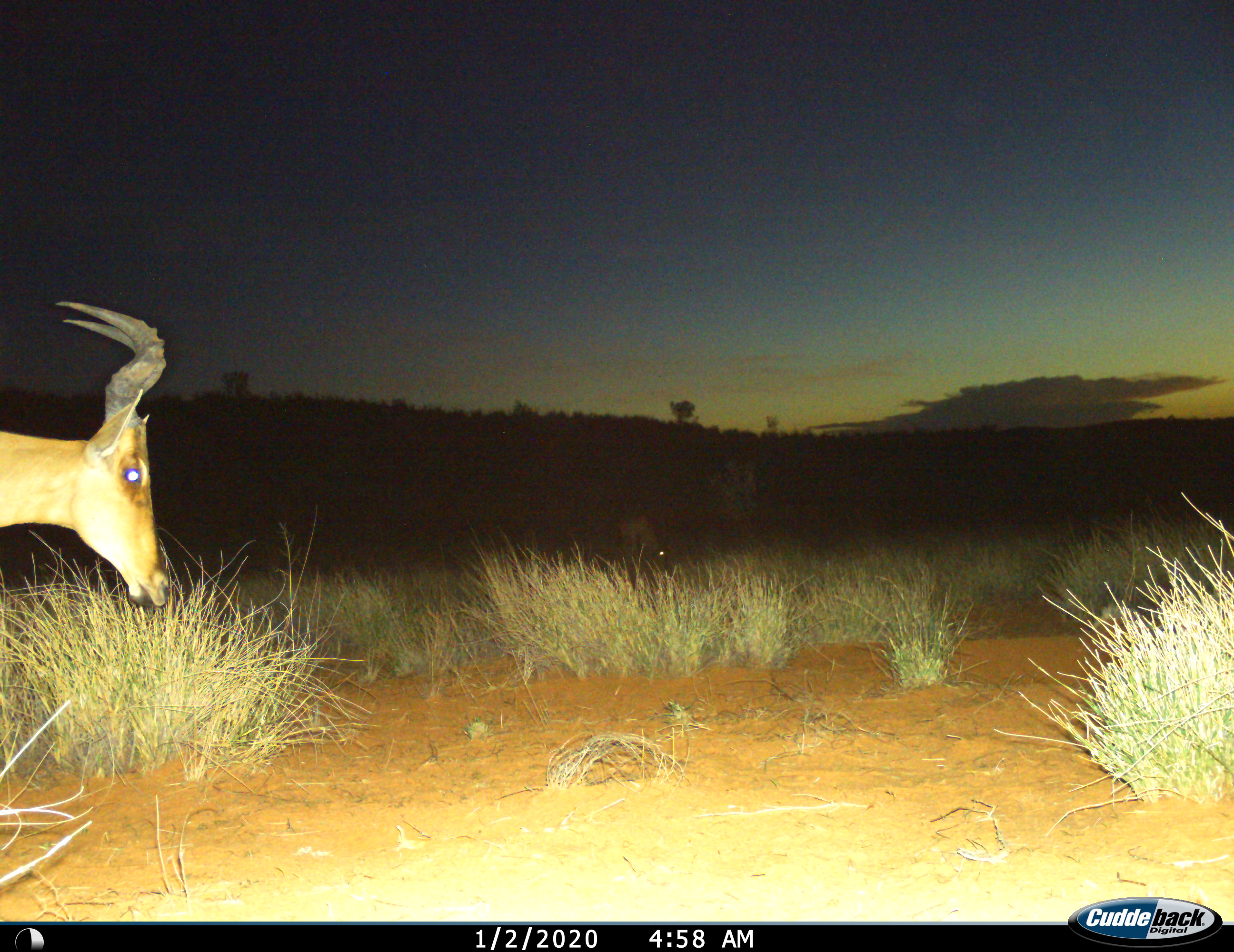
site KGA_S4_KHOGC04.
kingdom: Animalia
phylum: Chordata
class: Mammalia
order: Artiodactyla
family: Bovidae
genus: Alcelaphus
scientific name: Alcelaphus buselaphus caama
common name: red hartebeest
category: hartebeestred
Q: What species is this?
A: Hartebeestred (red hartebeest) (Alcelaphus buselaphus caama).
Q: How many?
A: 1.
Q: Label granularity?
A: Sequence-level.